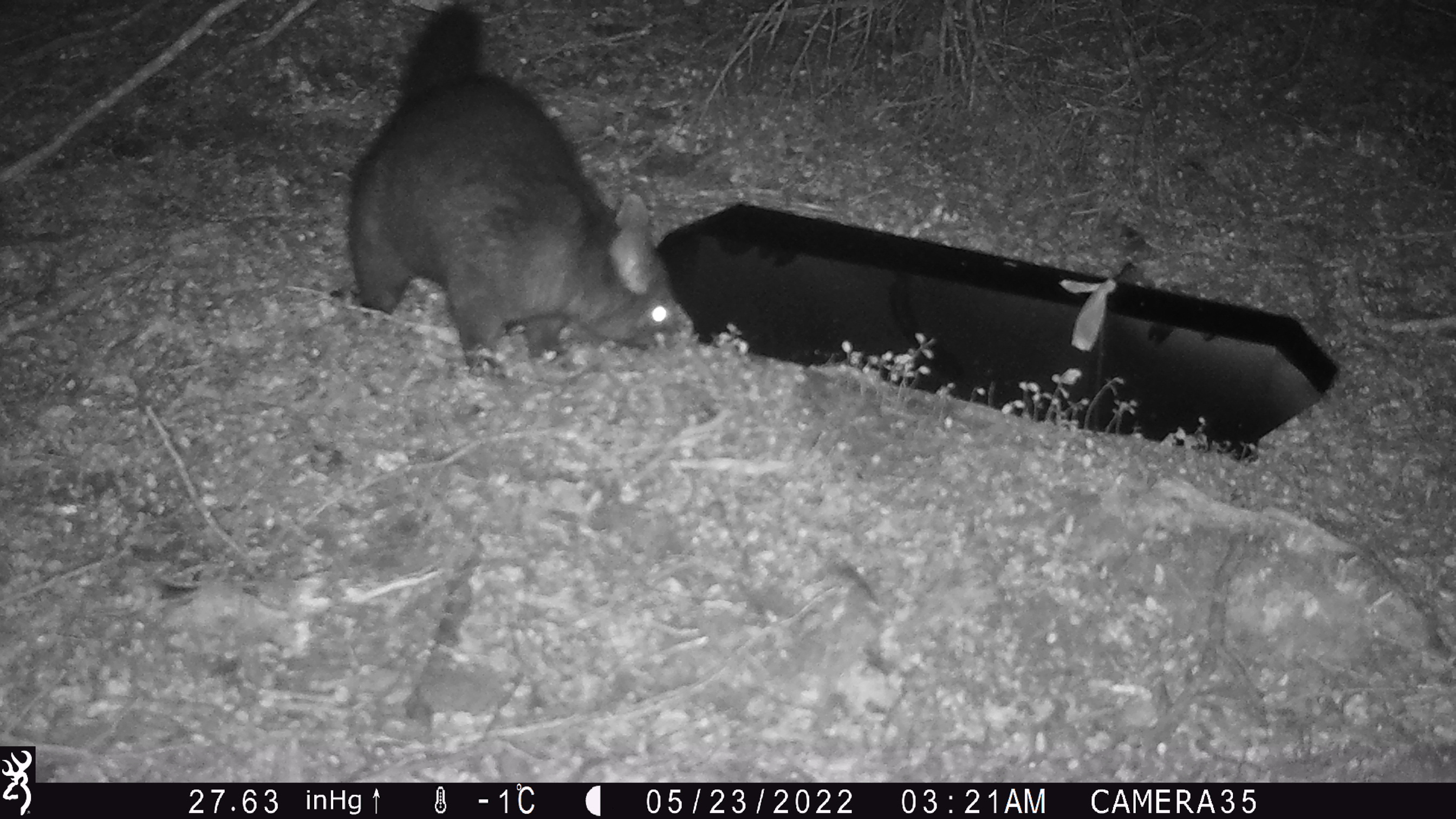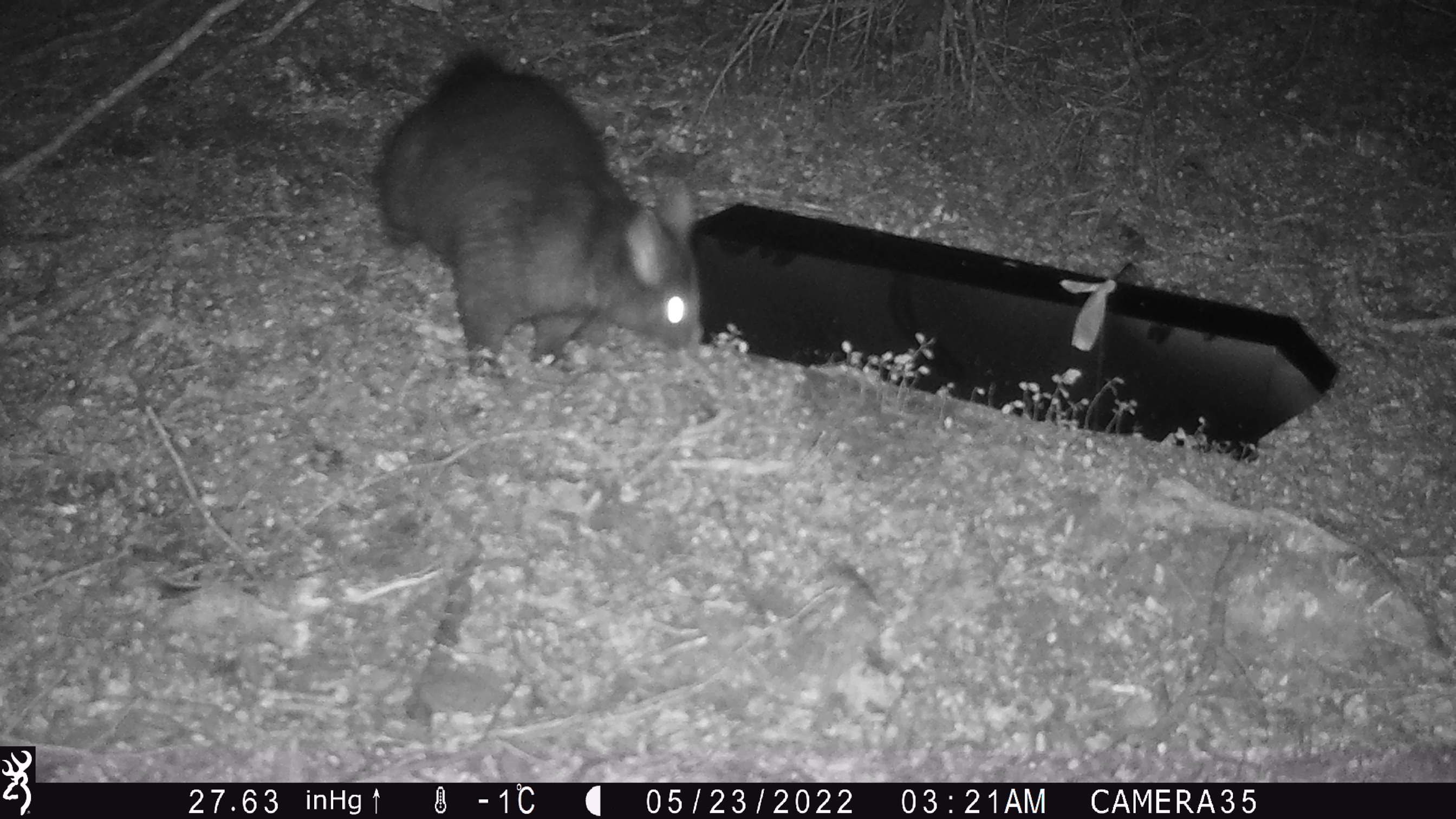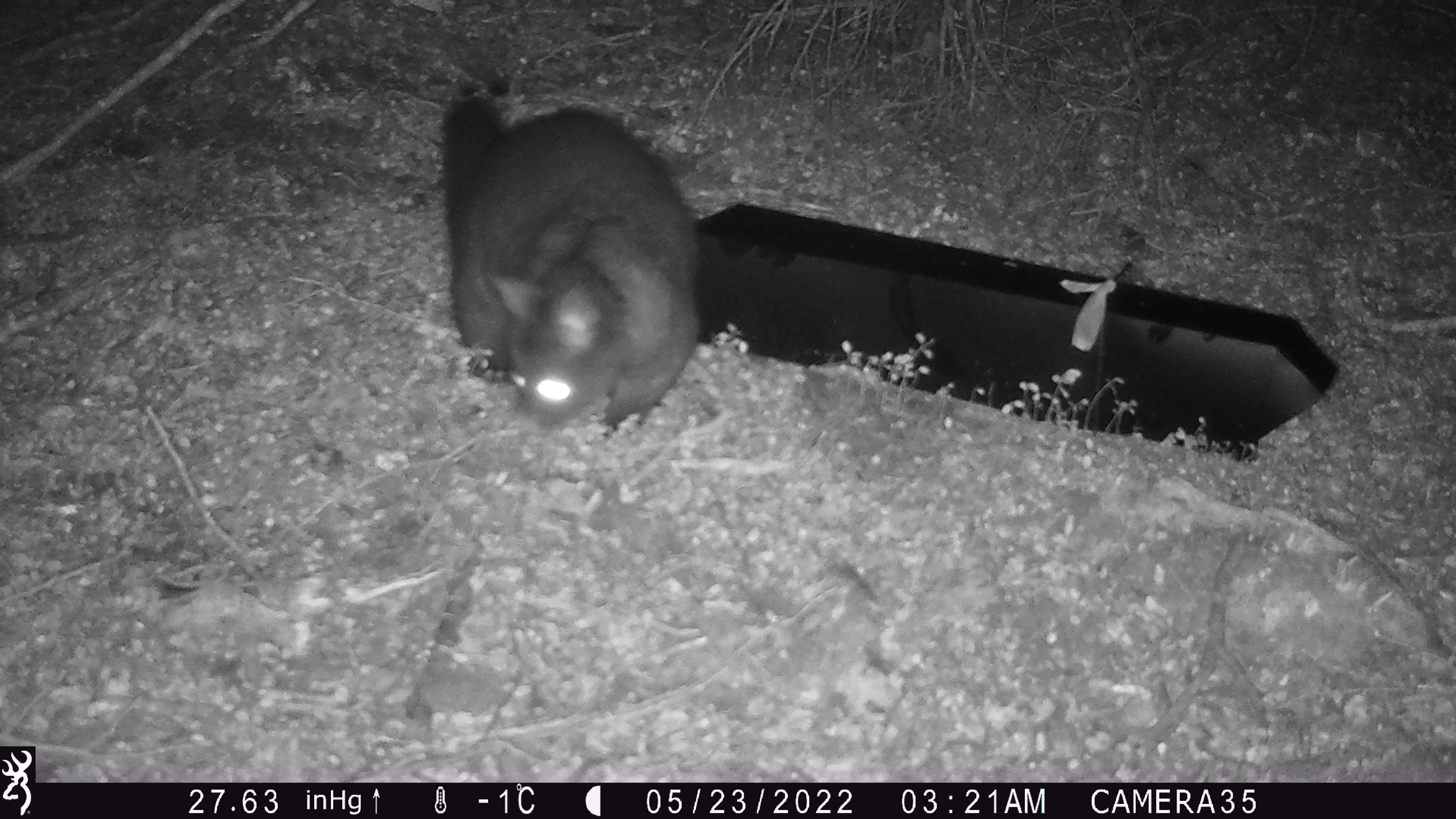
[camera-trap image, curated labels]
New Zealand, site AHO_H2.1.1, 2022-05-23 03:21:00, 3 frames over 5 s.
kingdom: Animalia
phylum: Chordata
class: Mammalia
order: Diprotodontia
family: Phalangeridae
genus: Trichosurus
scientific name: Trichosurus vulpecula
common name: common brushtail possum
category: possum